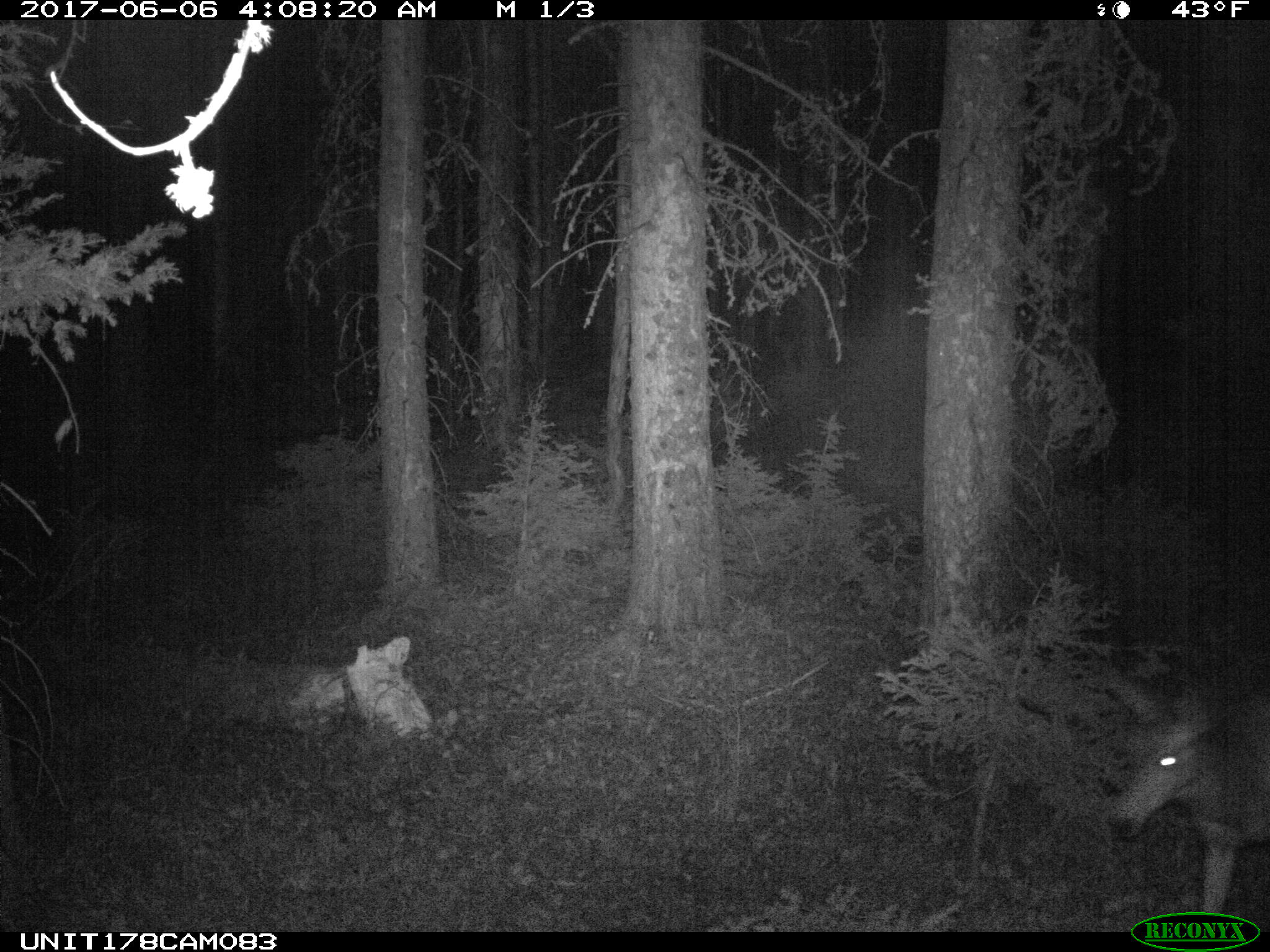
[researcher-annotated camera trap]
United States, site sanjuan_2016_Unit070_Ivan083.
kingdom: Animalia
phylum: Chordata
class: Mammalia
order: Artiodactyla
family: Cervidae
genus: Odocoileus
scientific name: Odocoileus hemionus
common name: mule deer